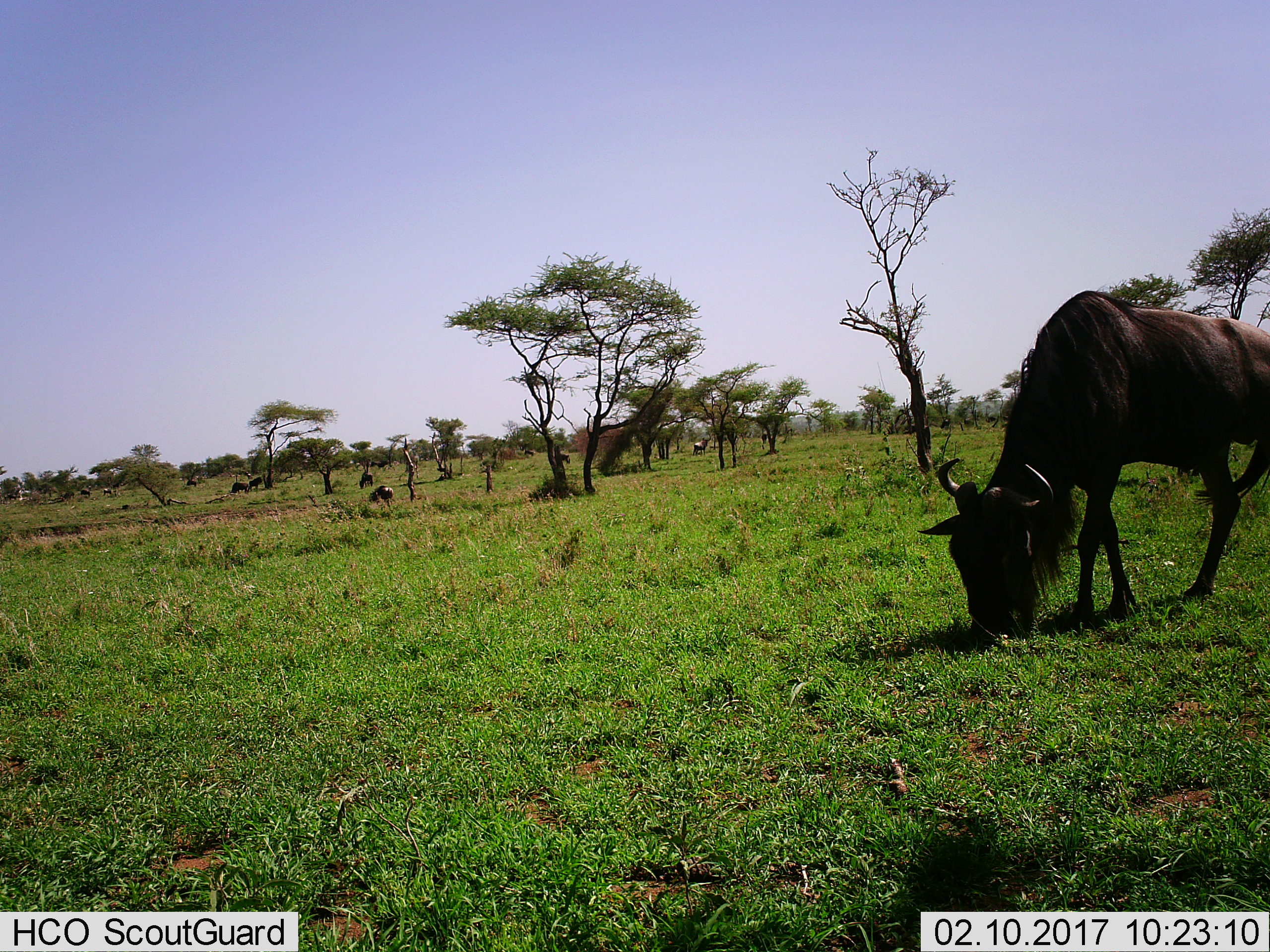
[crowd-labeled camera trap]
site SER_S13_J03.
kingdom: Animalia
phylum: Chordata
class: Mammalia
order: Artiodactyla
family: Bovidae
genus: Connochaetes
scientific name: Connochaetes taurinus taurinus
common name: blue wildebeest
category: wildebeestblue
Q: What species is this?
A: Wildebeestblue (blue wildebeest) (Connochaetes taurinus taurinus).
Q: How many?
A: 5.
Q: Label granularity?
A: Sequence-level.